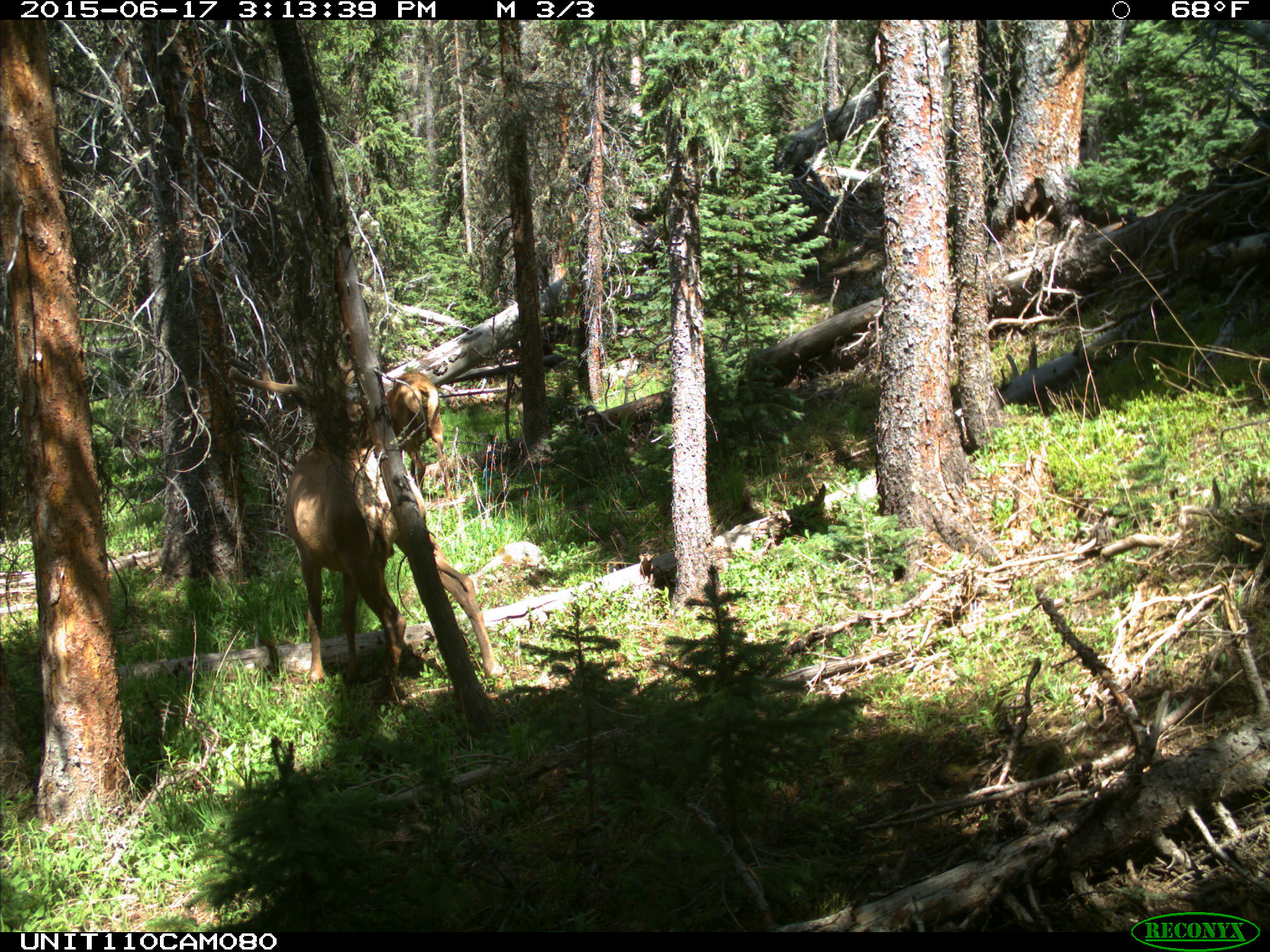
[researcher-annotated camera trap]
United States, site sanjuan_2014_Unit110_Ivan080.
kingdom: Animalia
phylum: Chordata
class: Mammalia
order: Artiodactyla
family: Cervidae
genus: Cervus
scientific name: Cervus elaphus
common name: red deer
Cervus elaphus (red deer).